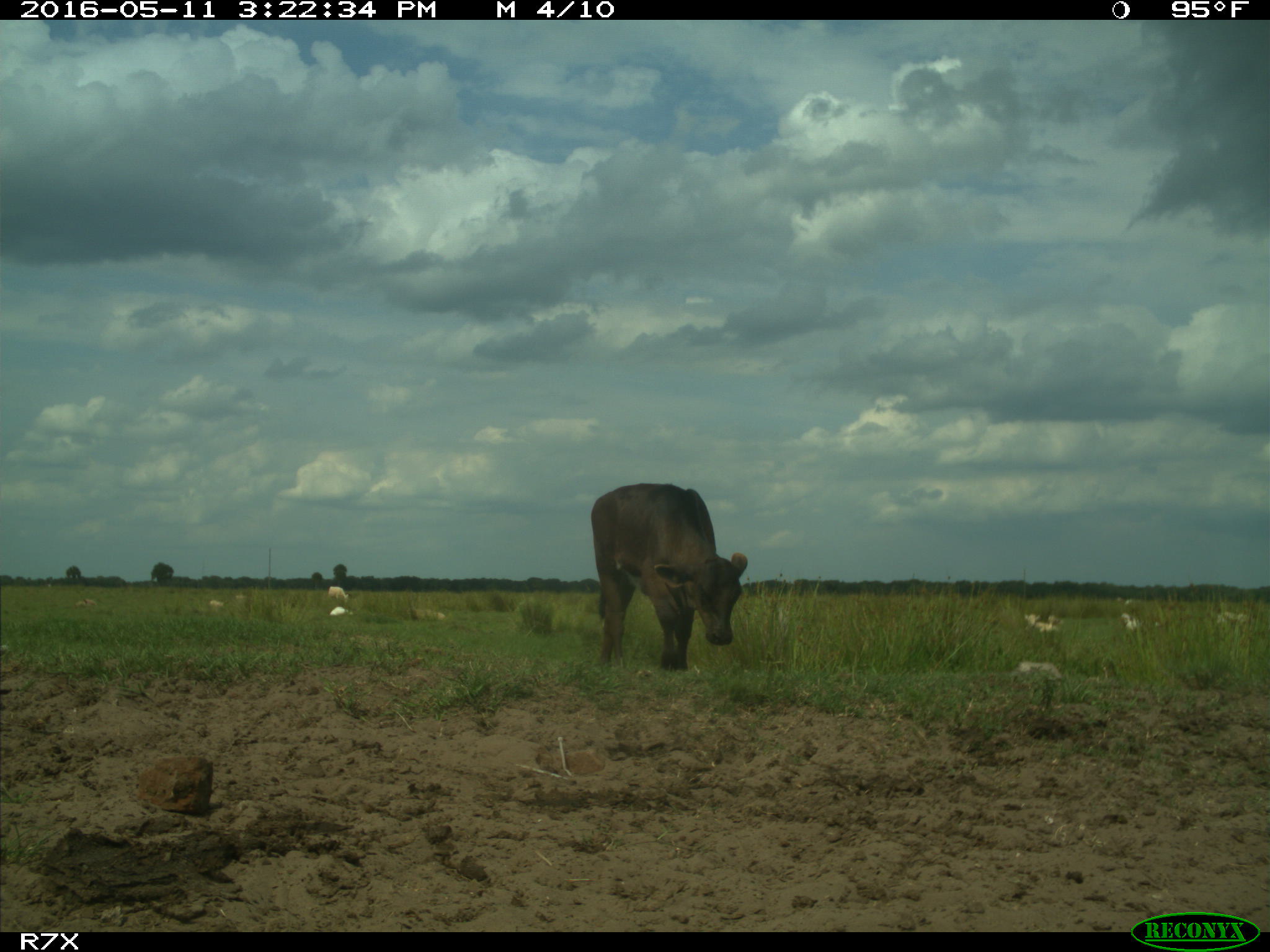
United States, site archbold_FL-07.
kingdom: Animalia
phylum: Chordata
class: Mammalia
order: Artiodactyla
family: Bovidae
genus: Bos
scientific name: Bos taurus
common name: domestic cow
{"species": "Bos taurus (domestic cow)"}